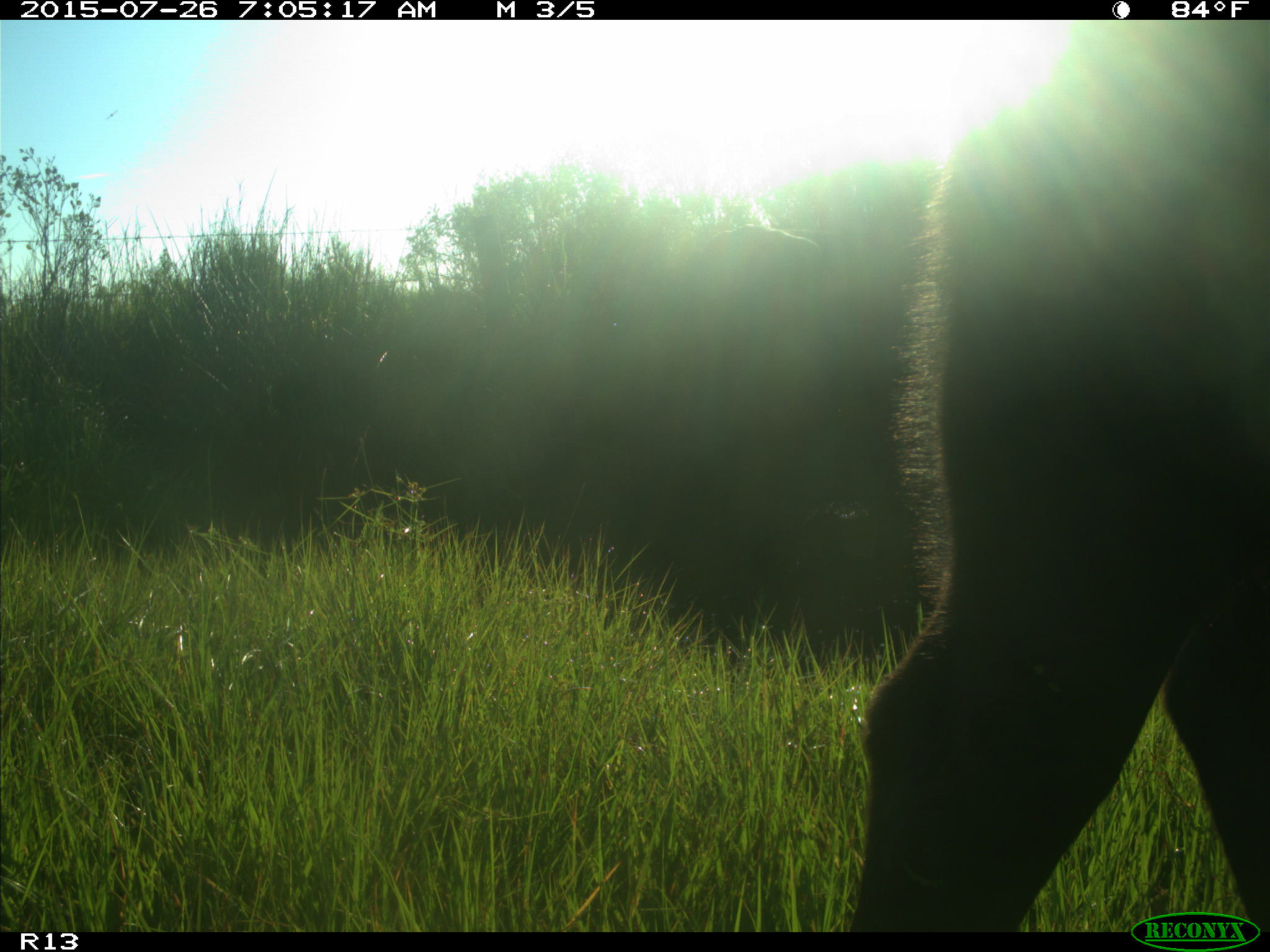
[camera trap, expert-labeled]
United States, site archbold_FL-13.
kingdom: Animalia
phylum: Chordata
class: Mammalia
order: Artiodactyla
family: Bovidae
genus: Bos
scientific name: Bos taurus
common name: domestic cow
Bos taurus (domestic cow).